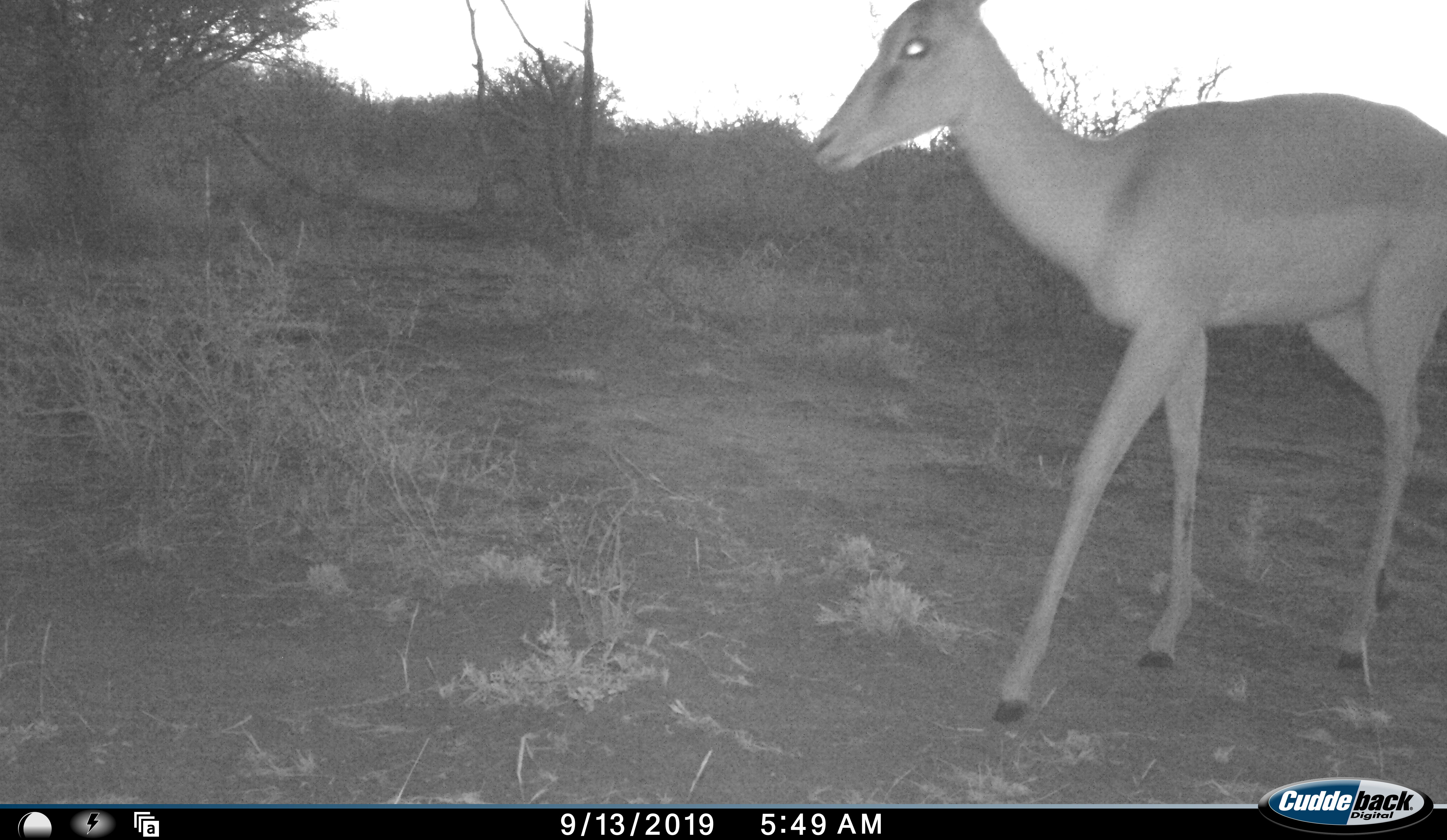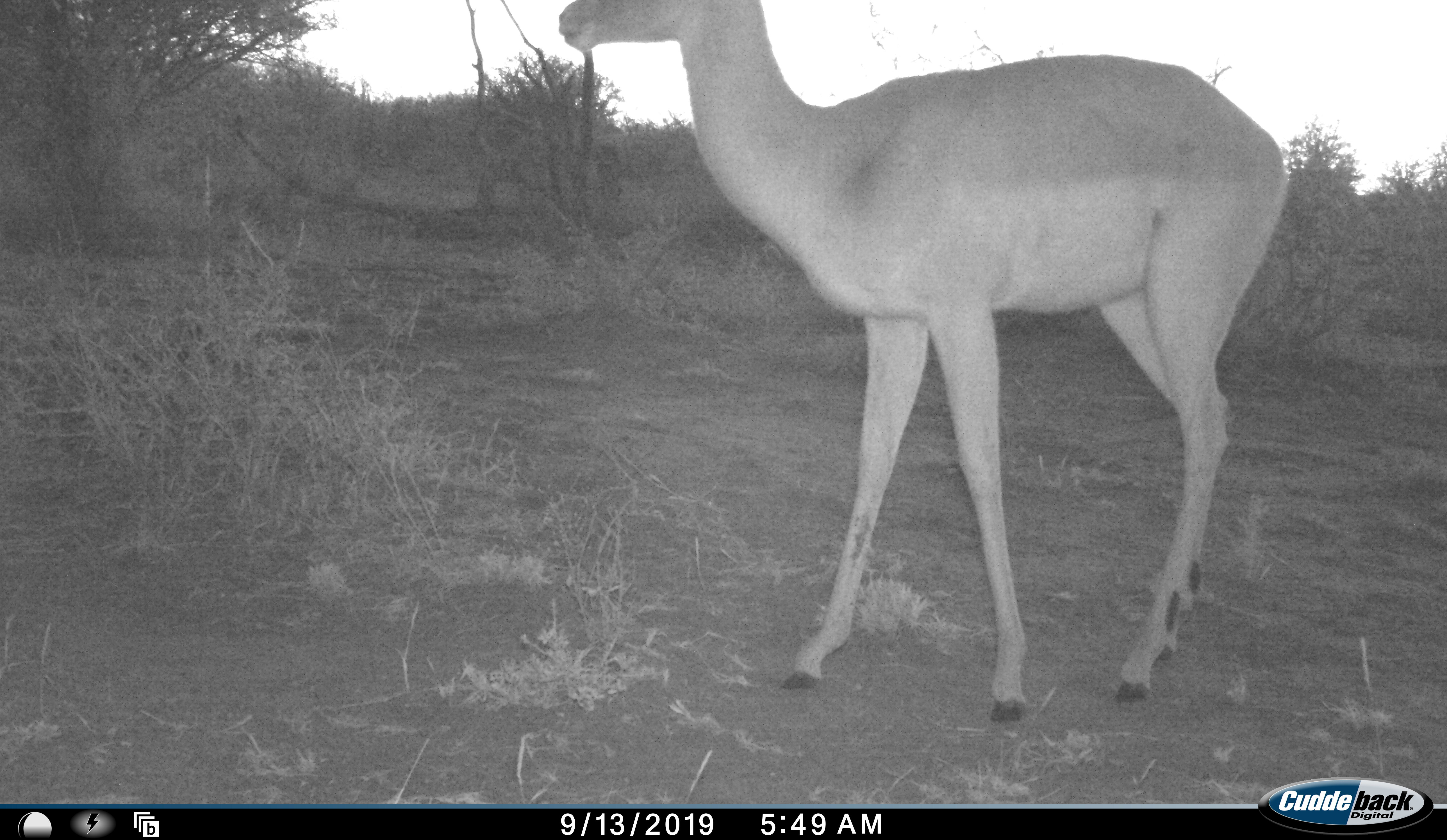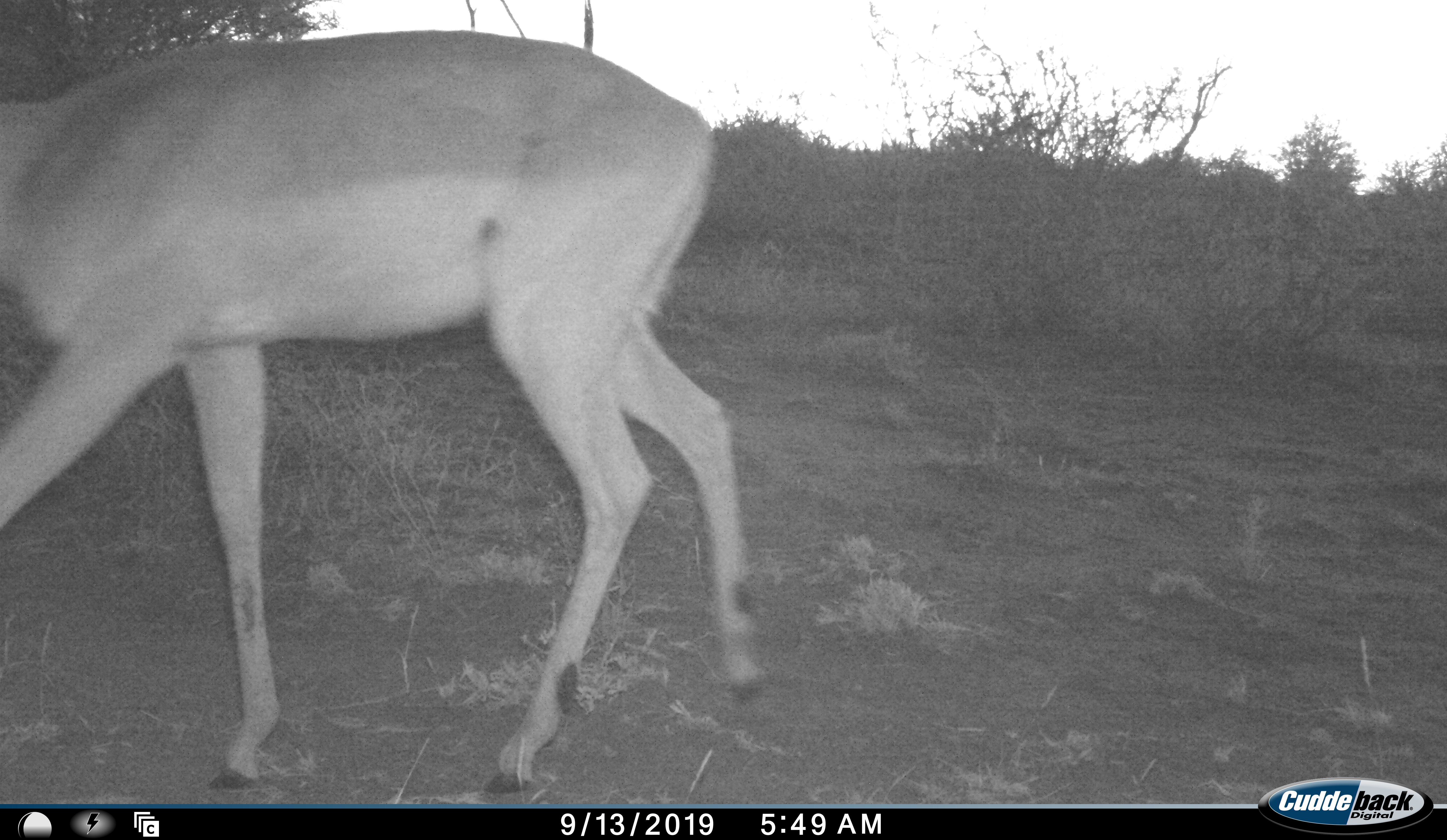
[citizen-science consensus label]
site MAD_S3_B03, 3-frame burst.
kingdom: Animalia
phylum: Chordata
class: Mammalia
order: Artiodactyla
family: Bovidae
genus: Aepyceros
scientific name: Aepyceros melampus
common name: impala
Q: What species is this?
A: Impala (Aepyceros melampus).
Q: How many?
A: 1.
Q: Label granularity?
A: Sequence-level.